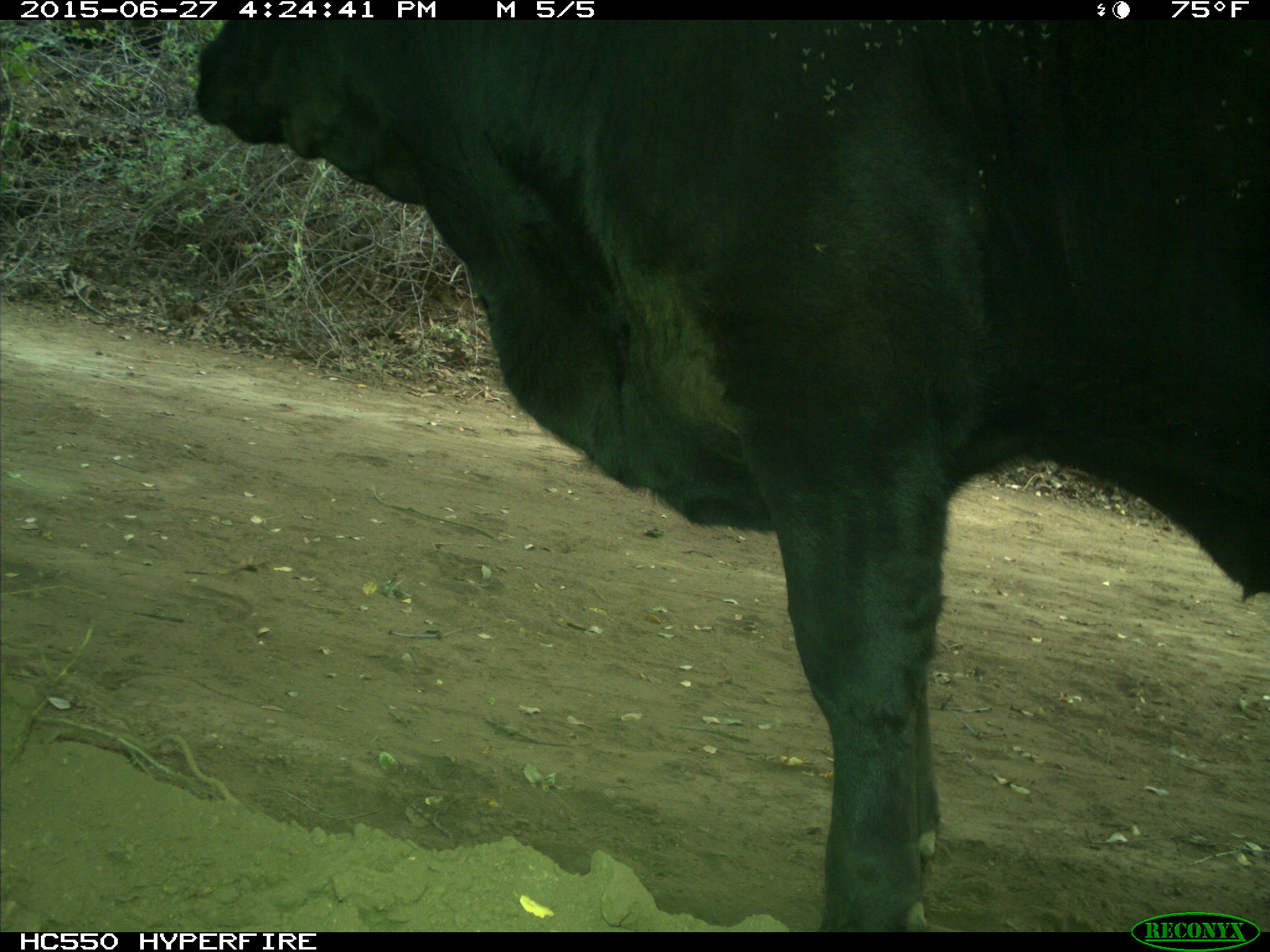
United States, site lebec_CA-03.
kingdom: Animalia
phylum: Chordata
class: Mammalia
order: Artiodactyla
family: Bovidae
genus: Bos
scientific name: Bos taurus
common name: domestic cow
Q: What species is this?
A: Bos taurus (domestic cow).